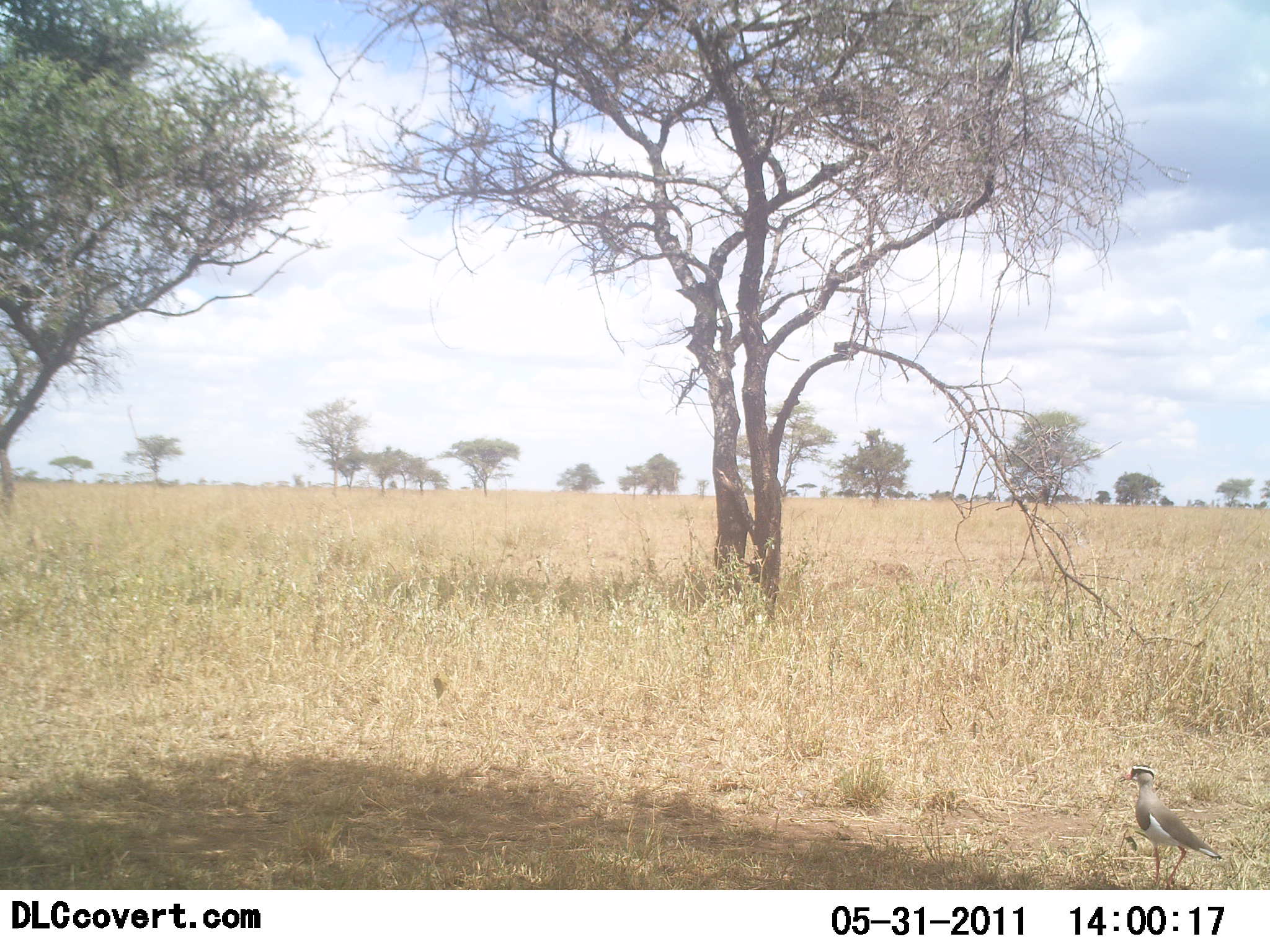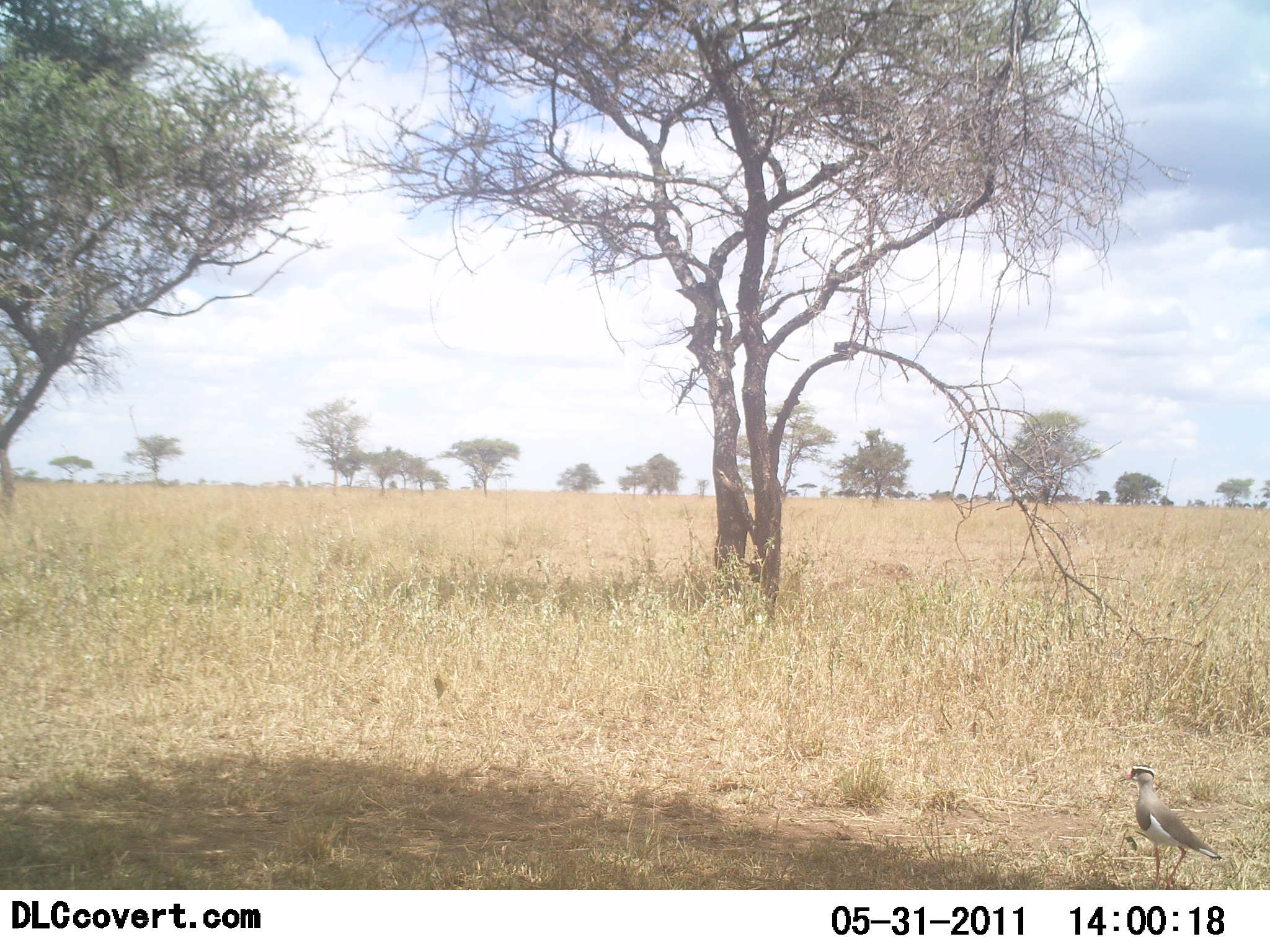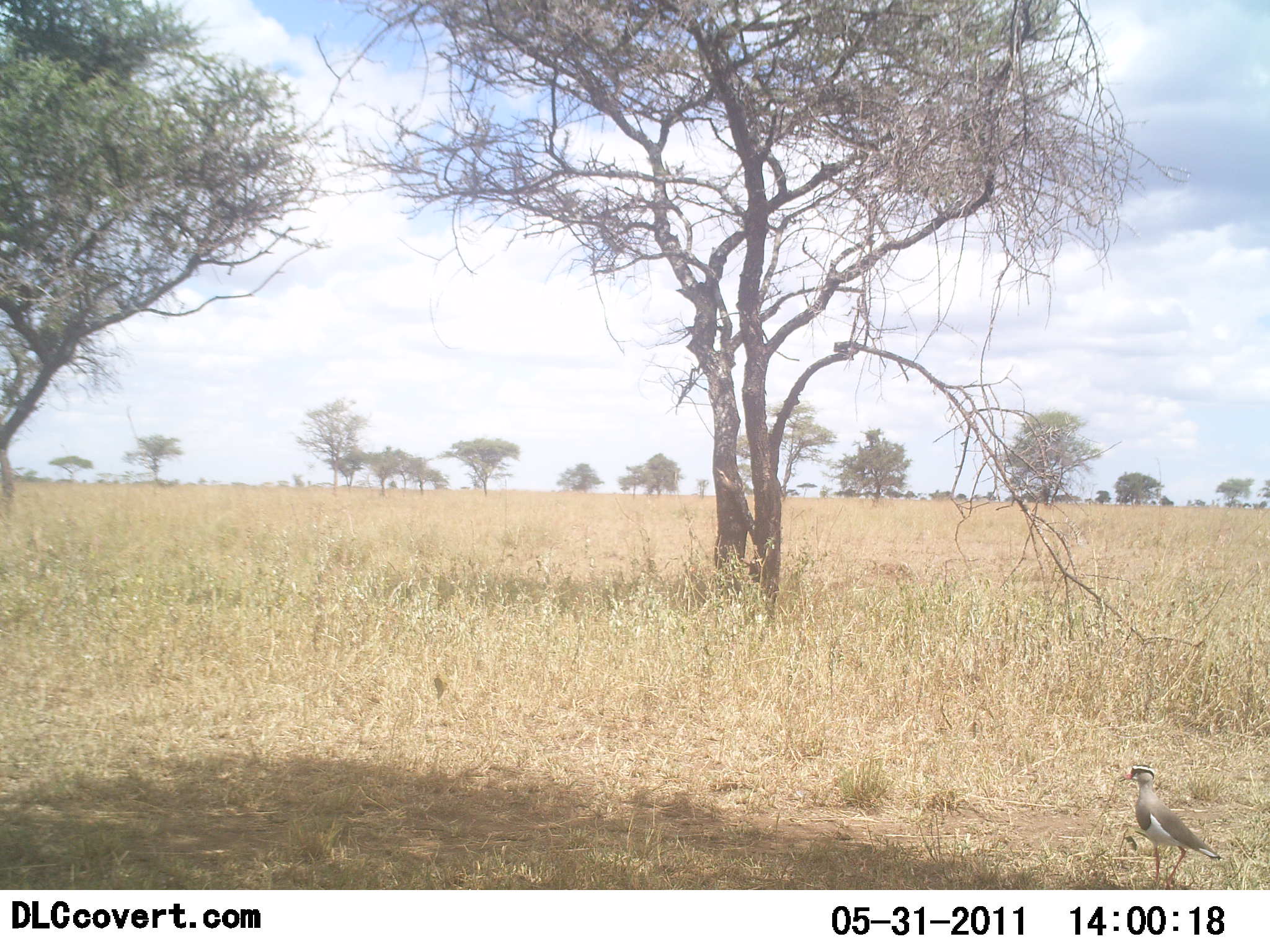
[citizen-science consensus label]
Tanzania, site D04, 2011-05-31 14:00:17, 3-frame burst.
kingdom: Animalia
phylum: Chordata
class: Aves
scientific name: Aves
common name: bird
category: otherbird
Otherbird (bird) (Aves), count 1. Behavior (volunteer vote fractions): standing 92%, resting 0%, moving 8%, interacting 0%. Young present (vote fraction): 0%. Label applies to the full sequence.